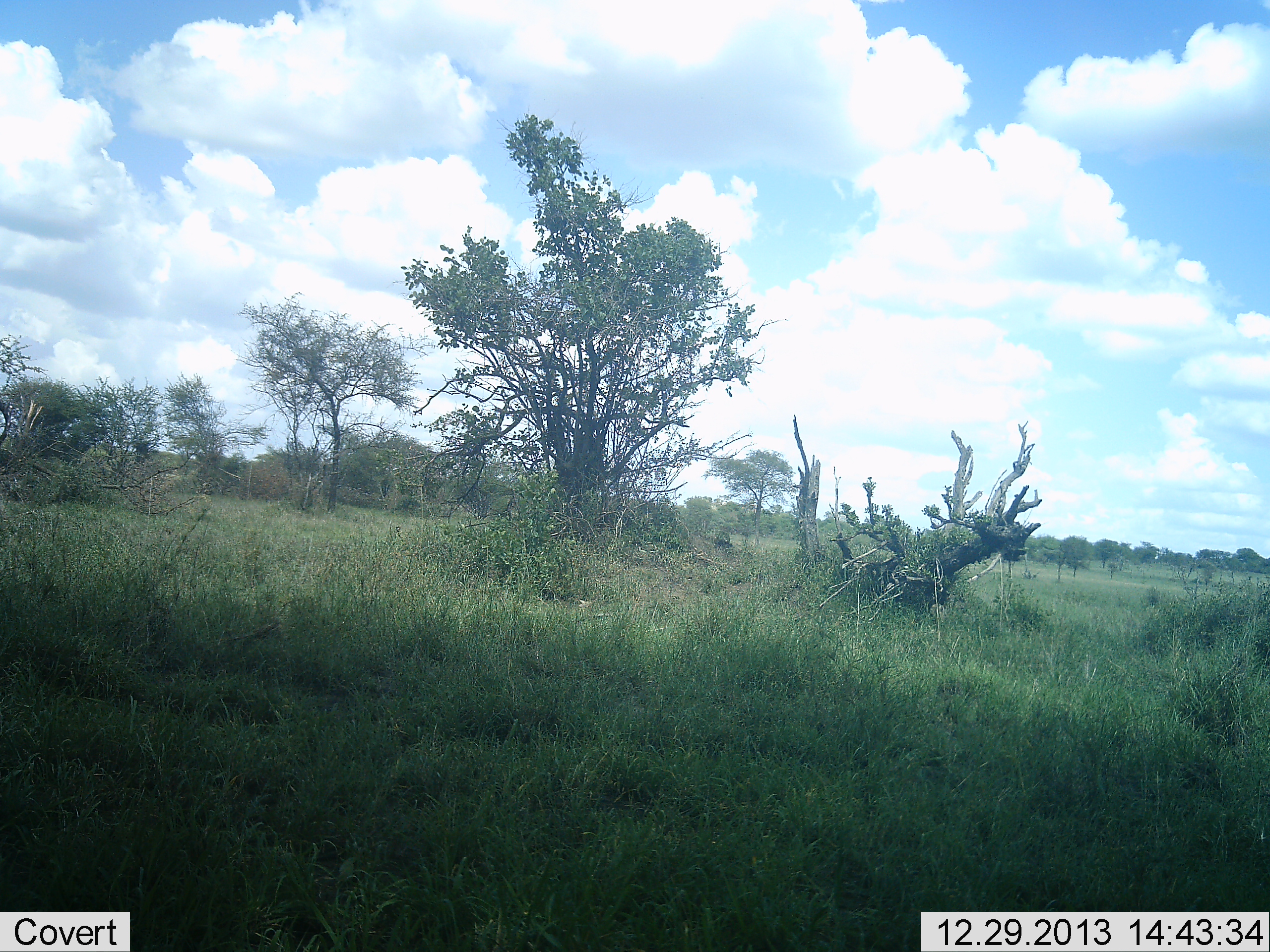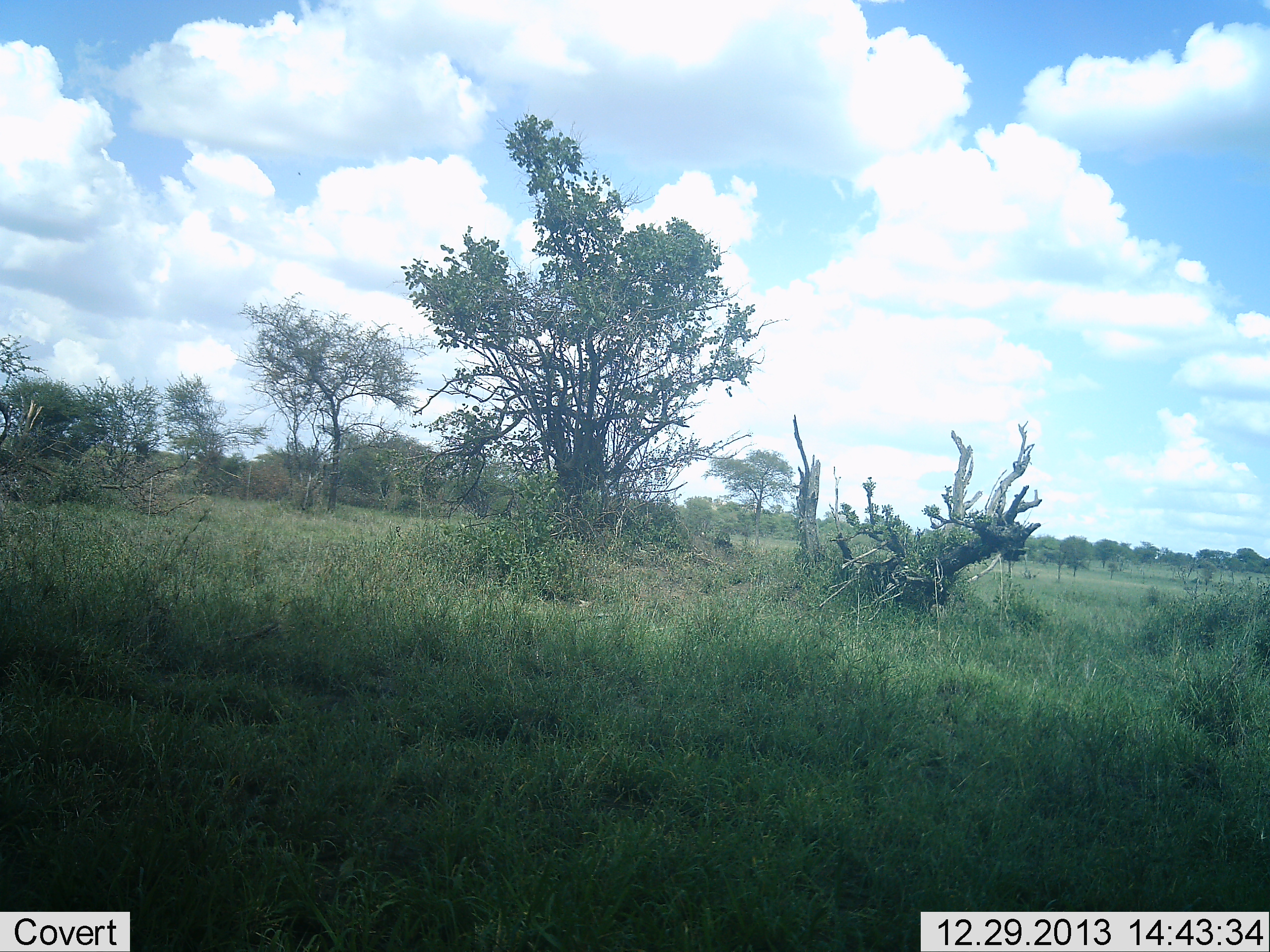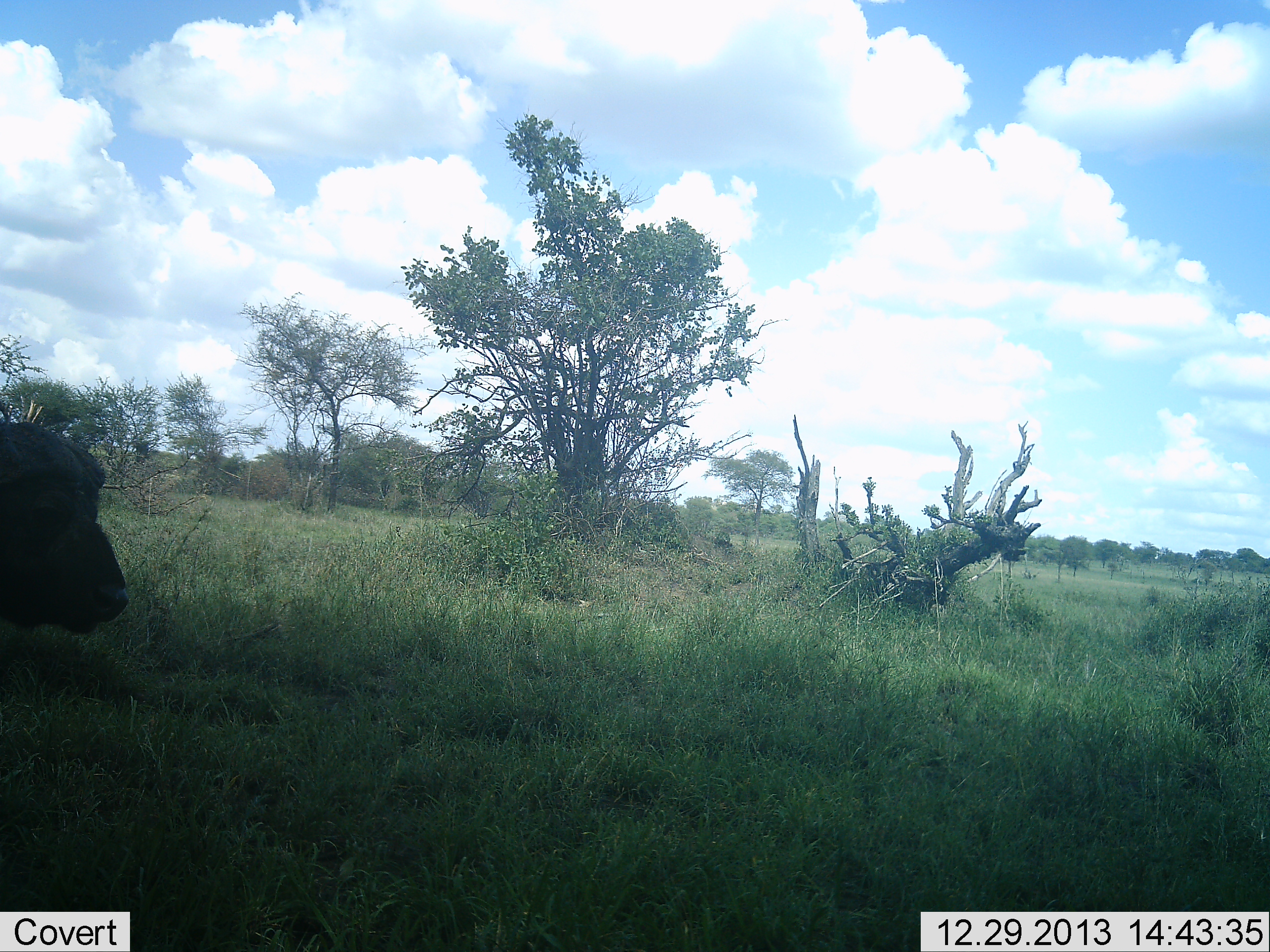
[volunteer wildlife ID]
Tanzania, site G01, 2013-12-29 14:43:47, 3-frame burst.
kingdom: Animalia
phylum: Chordata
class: Mammalia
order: Artiodactyla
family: Bovidae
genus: Syncerus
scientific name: Syncerus caffer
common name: cape buffalo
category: buffalo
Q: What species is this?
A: Buffalo (cape buffalo) (Syncerus caffer).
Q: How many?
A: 1.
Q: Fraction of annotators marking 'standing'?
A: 0%.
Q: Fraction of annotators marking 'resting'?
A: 0%.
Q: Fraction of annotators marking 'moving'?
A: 100%.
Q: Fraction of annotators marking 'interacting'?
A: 0%.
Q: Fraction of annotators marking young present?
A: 0%.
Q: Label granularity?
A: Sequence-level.